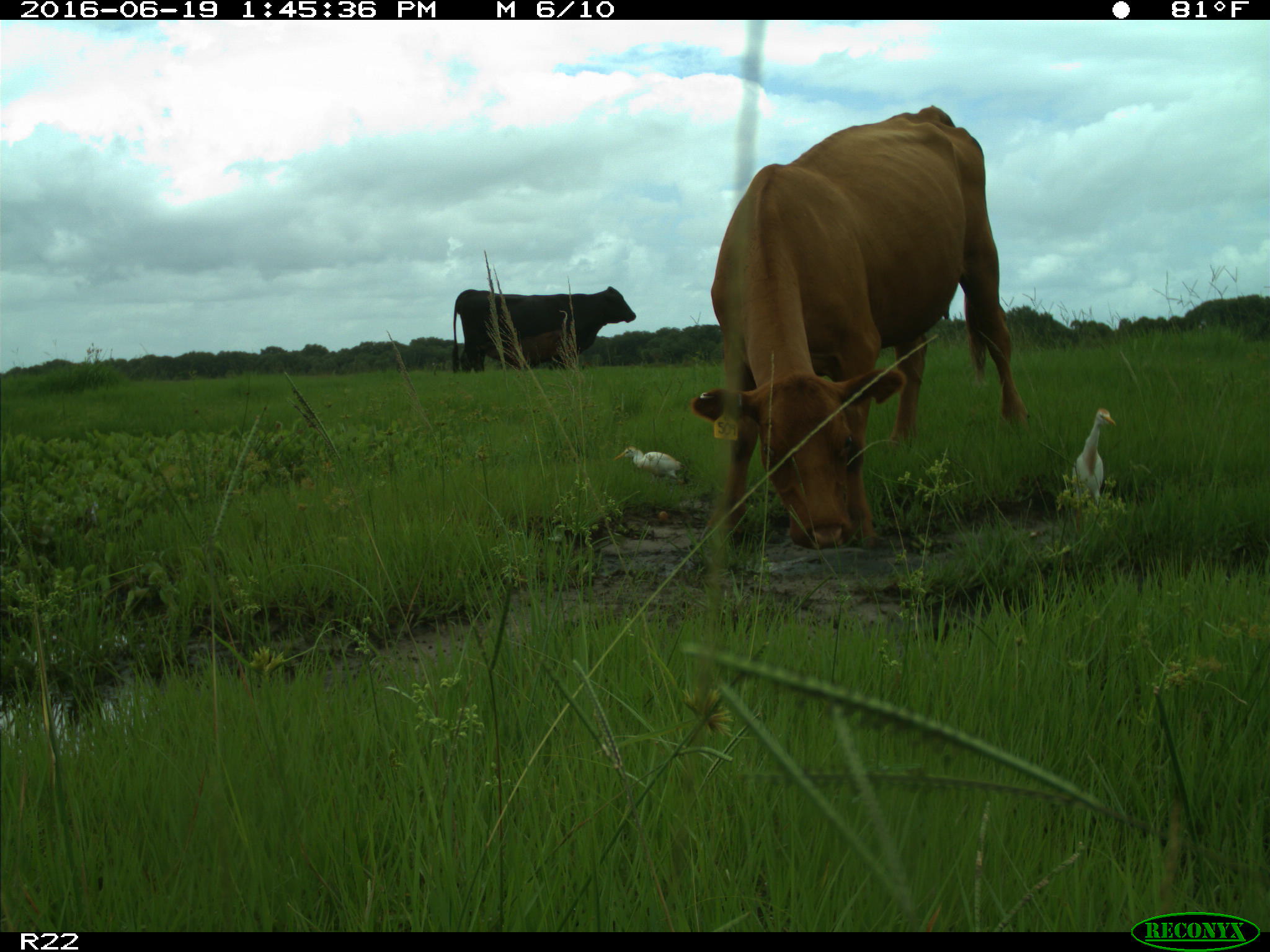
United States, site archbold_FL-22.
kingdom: Animalia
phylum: Chordata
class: Mammalia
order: Artiodactyla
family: Bovidae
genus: Bos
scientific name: Bos taurus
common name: domestic cow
Bos taurus (domestic cow).